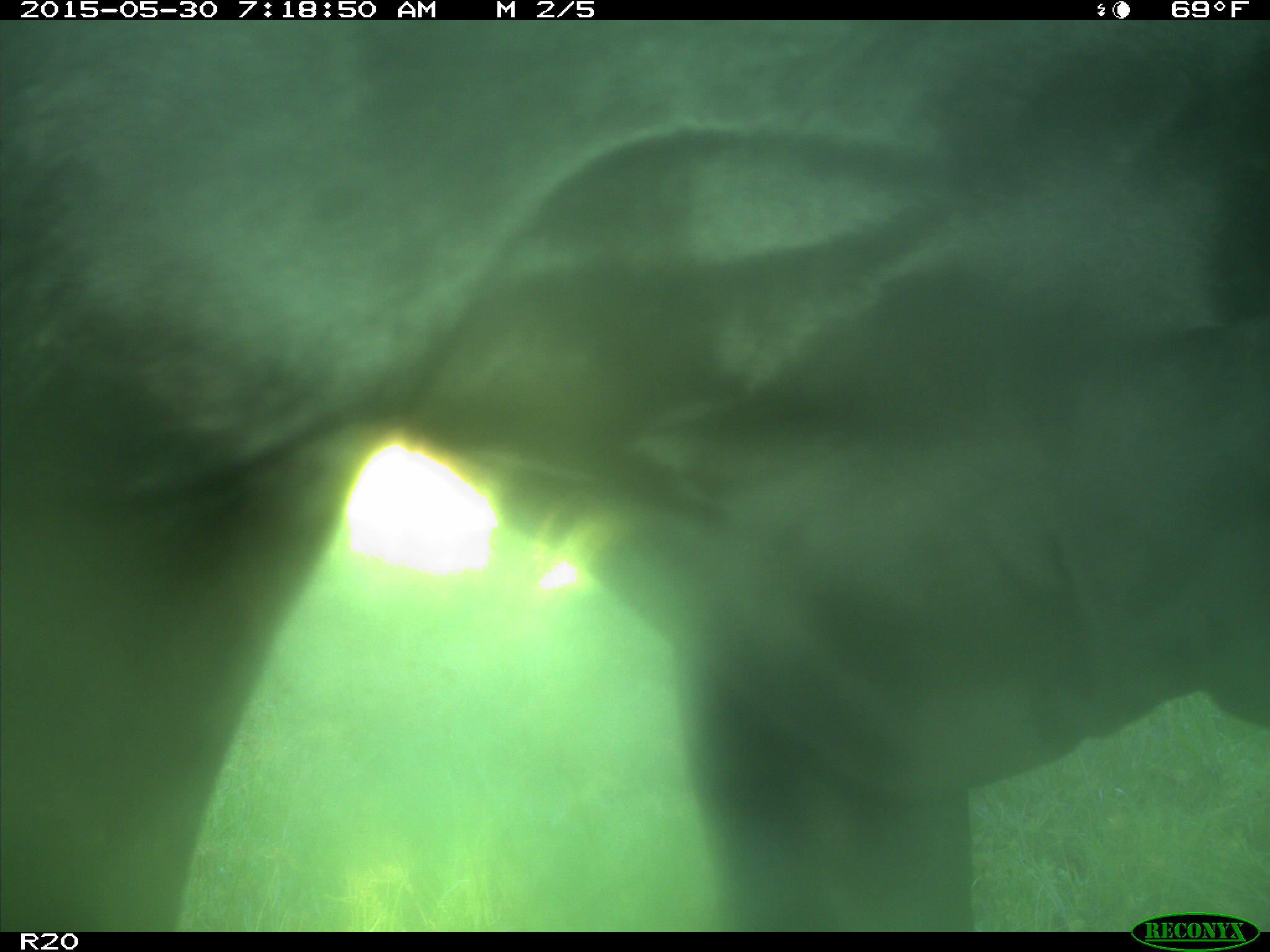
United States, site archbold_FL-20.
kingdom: Animalia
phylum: Chordata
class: Mammalia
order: Artiodactyla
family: Bovidae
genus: Bos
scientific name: Bos taurus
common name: domestic cow